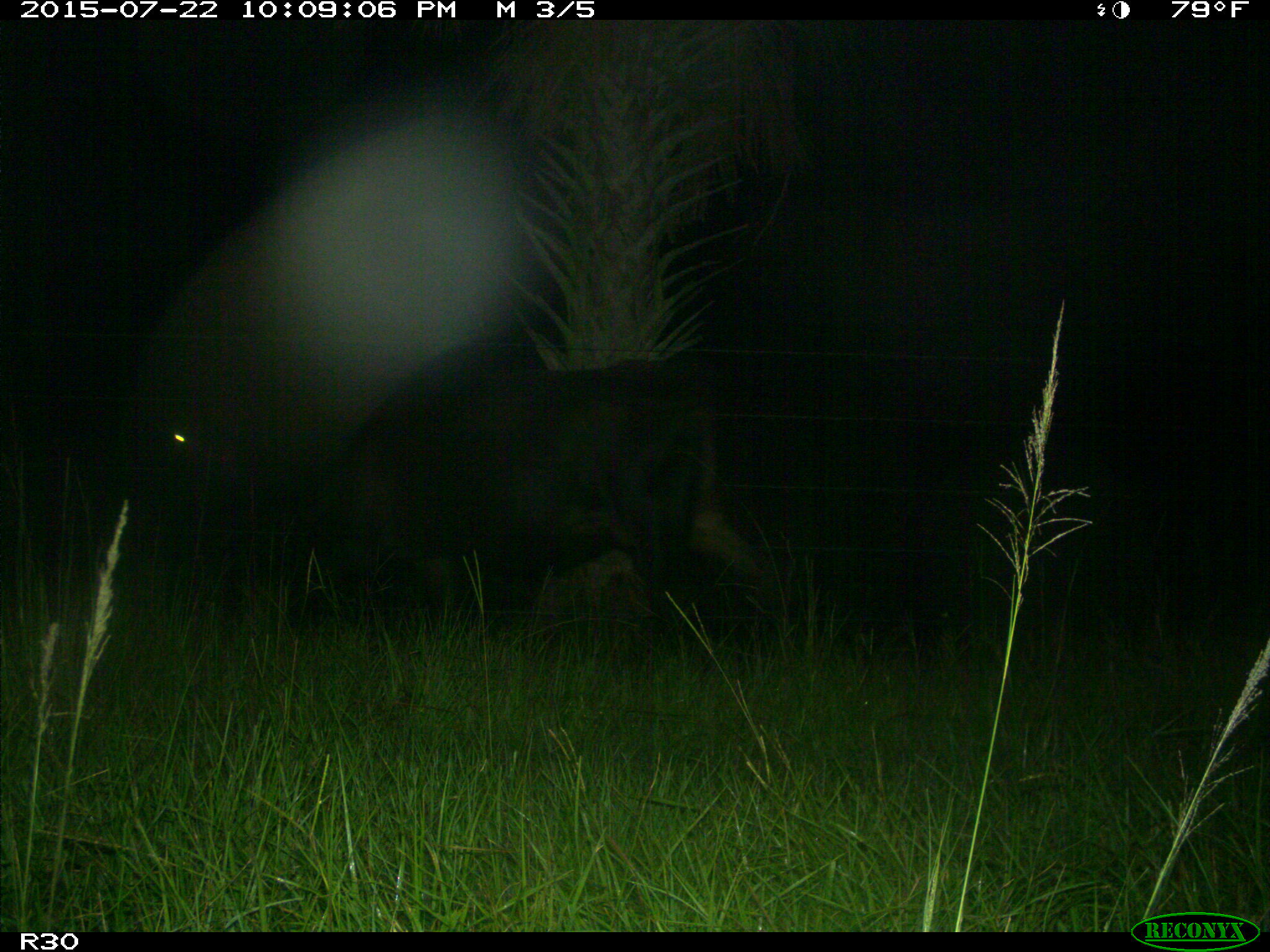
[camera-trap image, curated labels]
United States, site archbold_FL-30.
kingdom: Animalia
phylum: Chordata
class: Mammalia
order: Artiodactyla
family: Bovidae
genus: Bos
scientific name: Bos taurus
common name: domestic cow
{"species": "Bos taurus (domestic cow)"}